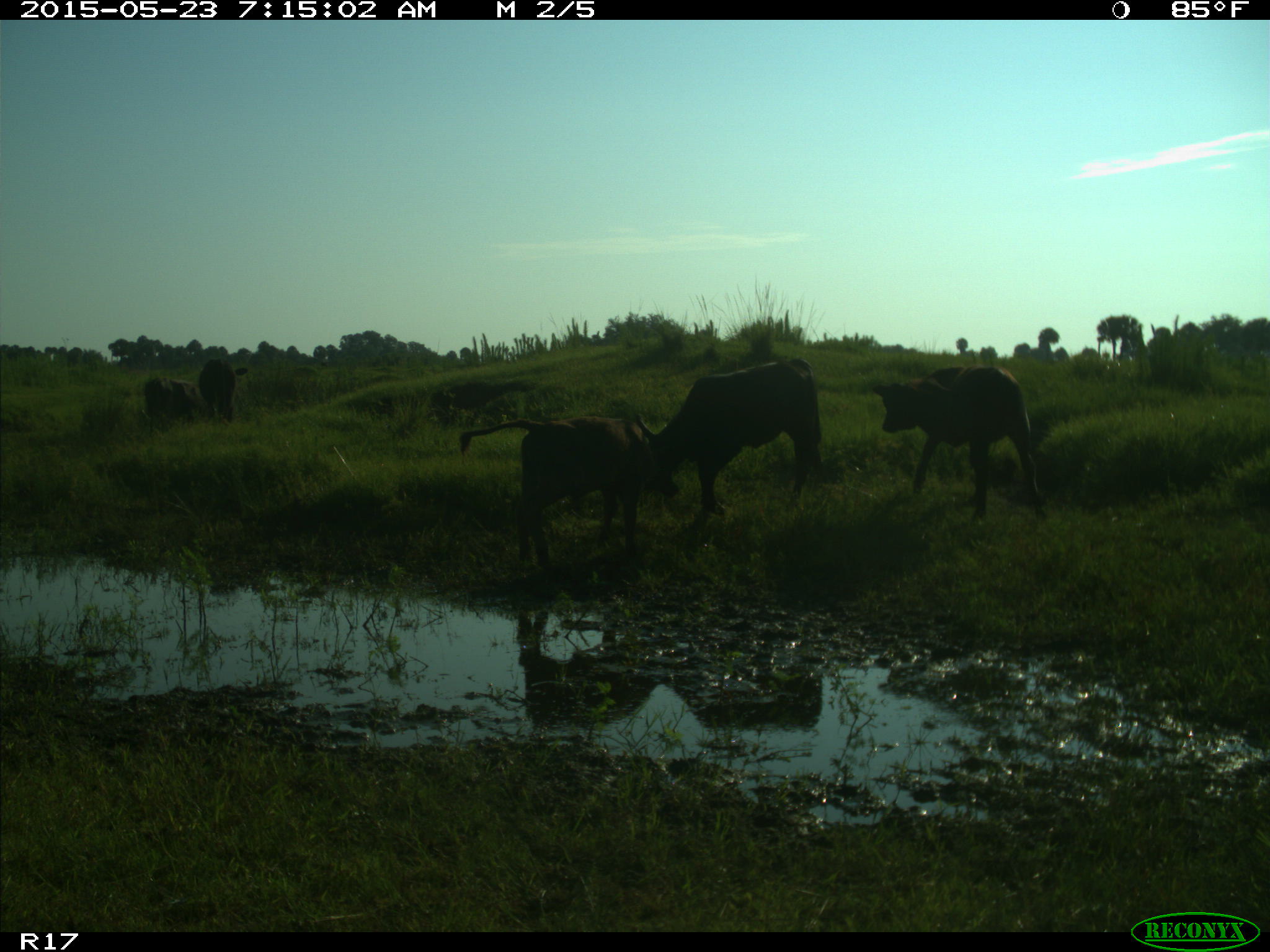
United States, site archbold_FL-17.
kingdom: Animalia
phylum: Chordata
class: Mammalia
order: Artiodactyla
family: Bovidae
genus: Bos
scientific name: Bos taurus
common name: domestic cow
Bos taurus (domestic cow).